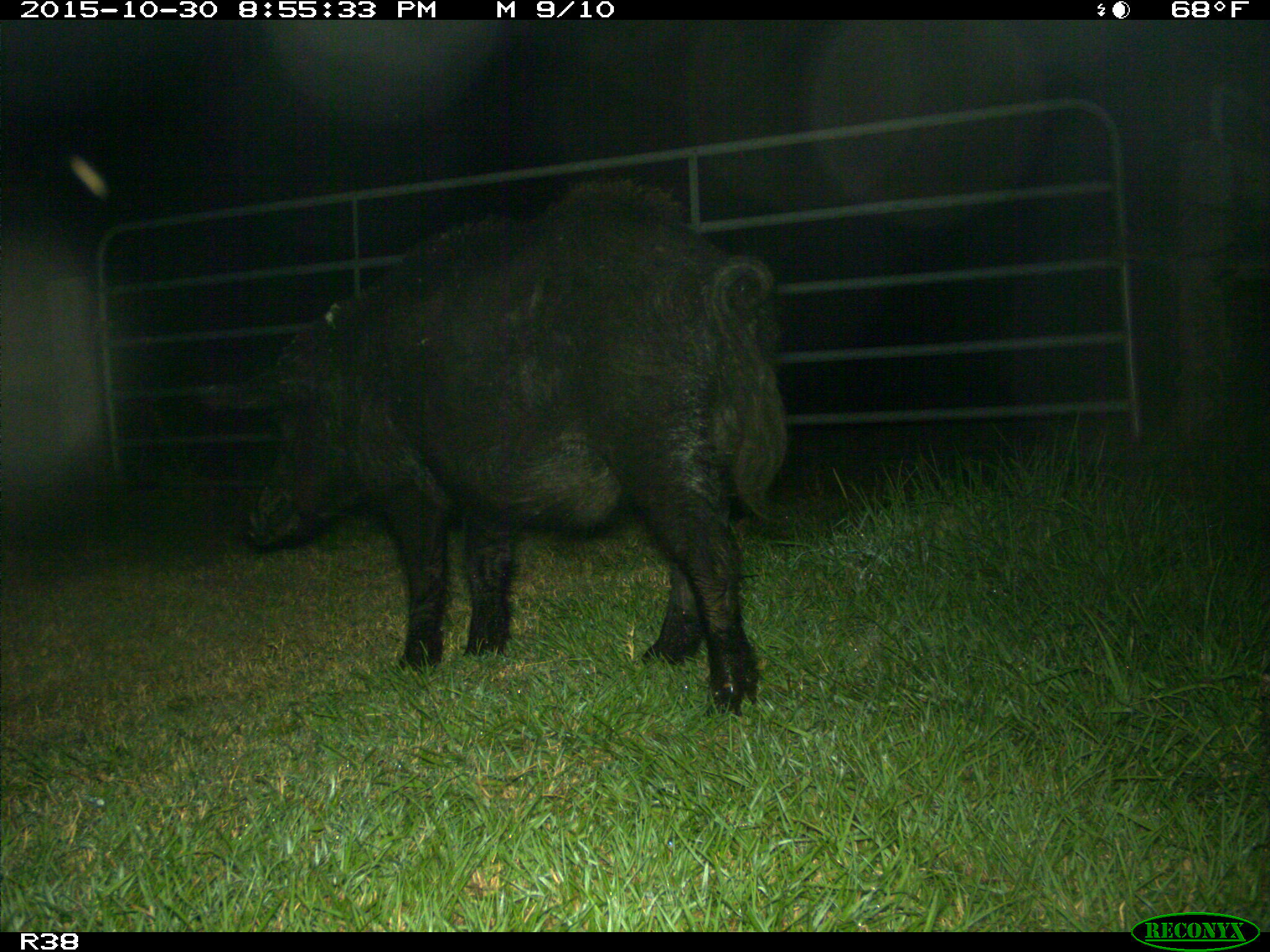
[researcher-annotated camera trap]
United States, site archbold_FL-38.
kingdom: Animalia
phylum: Chordata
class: Mammalia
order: Artiodactyla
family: Suidae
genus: Sus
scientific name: Sus scrofa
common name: wild boar